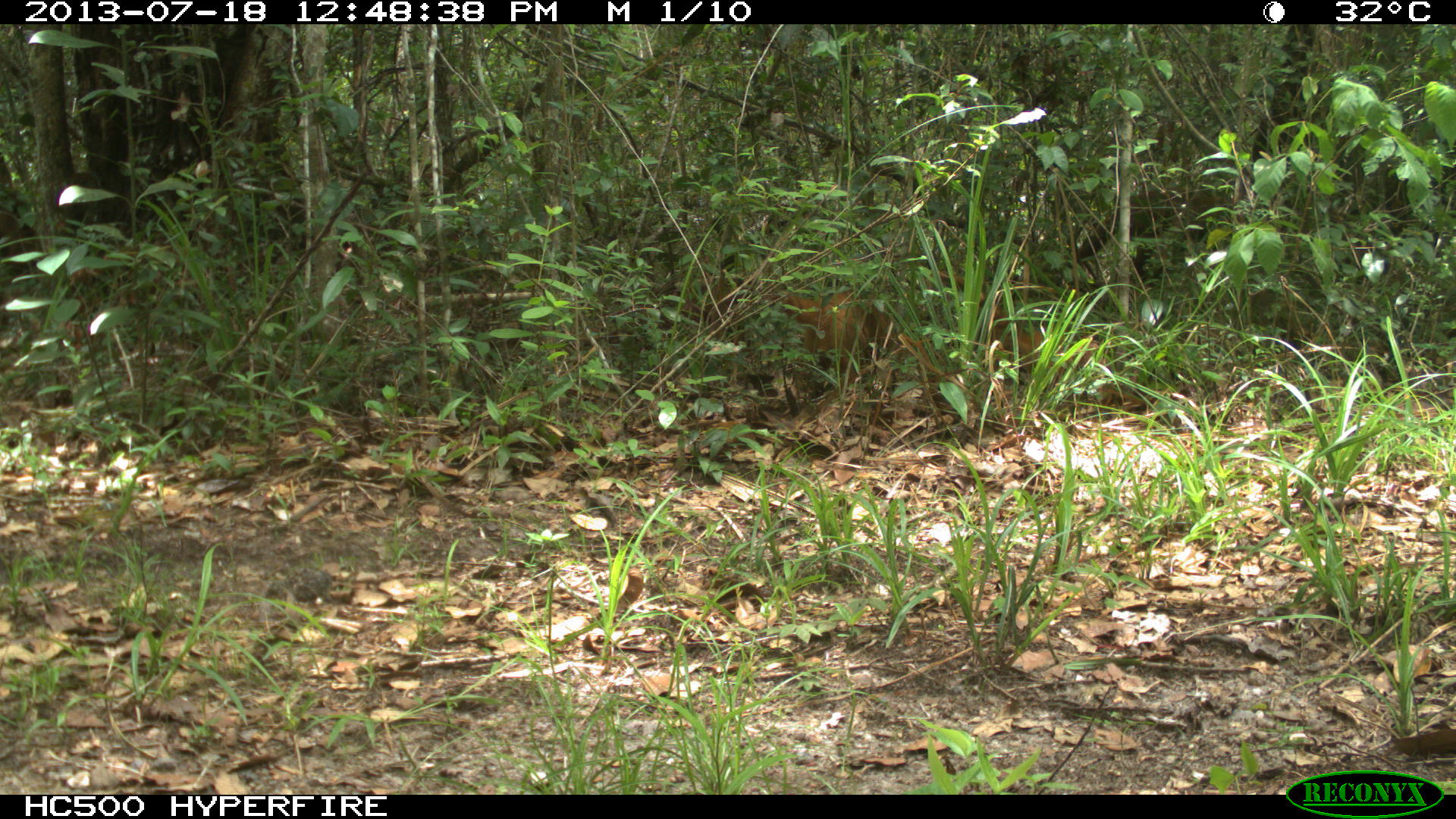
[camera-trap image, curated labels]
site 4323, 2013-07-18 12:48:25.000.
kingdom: Animalia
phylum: Chordata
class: Mammalia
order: Carnivora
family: Procyonidae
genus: Nasua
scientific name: Nasua narica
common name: white-nosed coati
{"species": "Nasua narica (white-nosed coati)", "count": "1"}